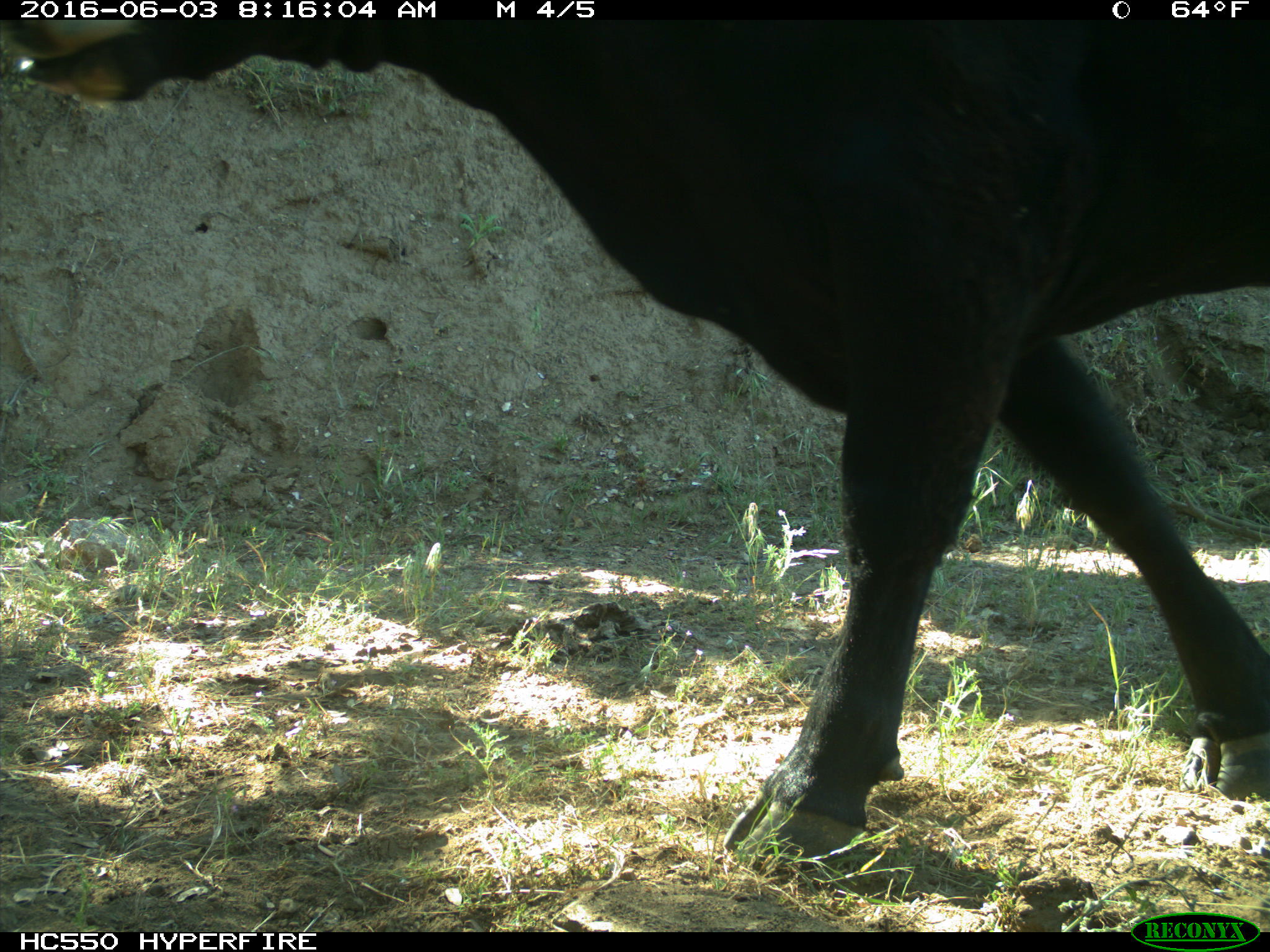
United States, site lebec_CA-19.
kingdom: Animalia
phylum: Chordata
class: Mammalia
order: Artiodactyla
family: Bovidae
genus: Bos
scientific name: Bos taurus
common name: domestic cow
Bos taurus (domestic cow).